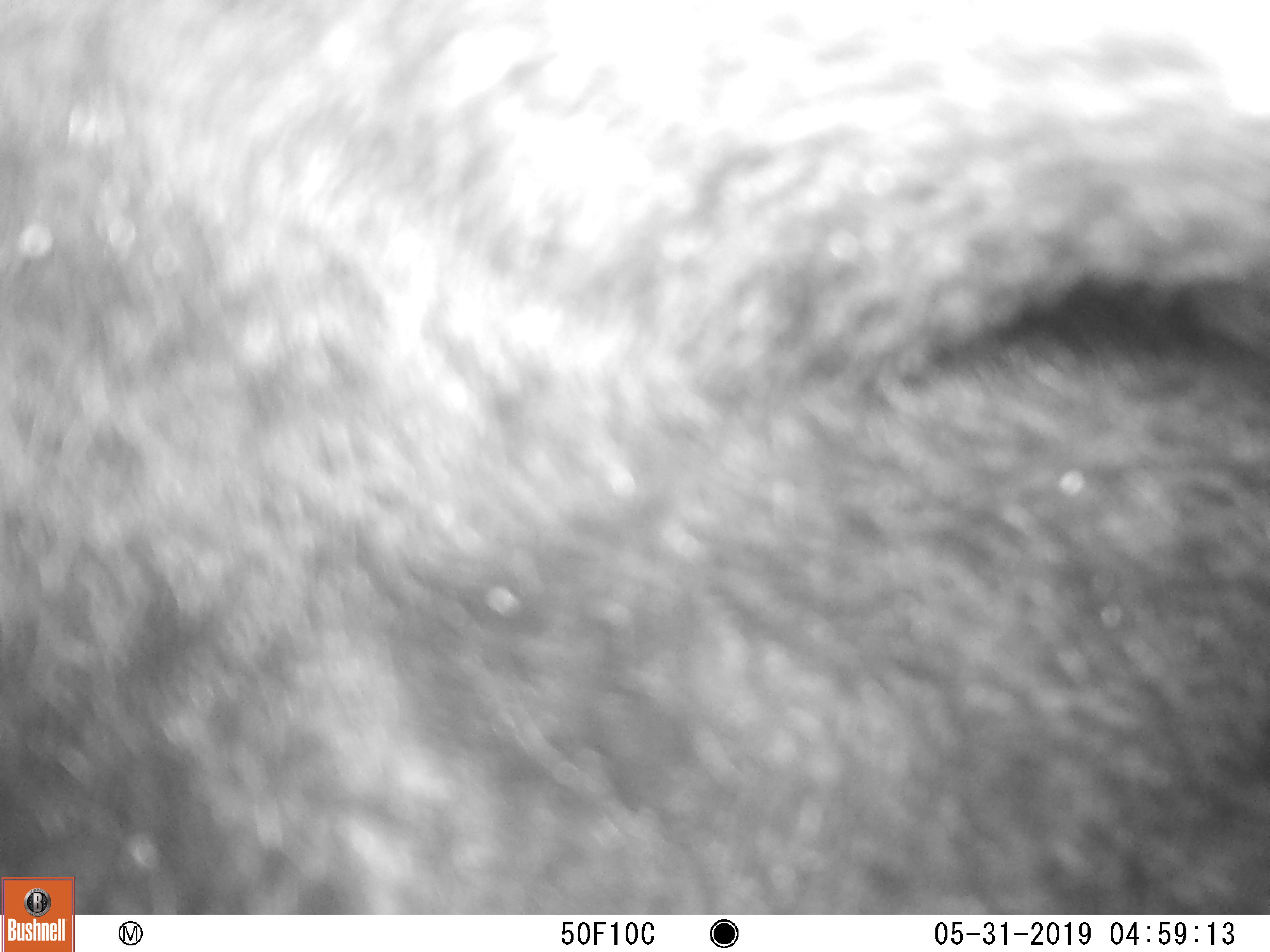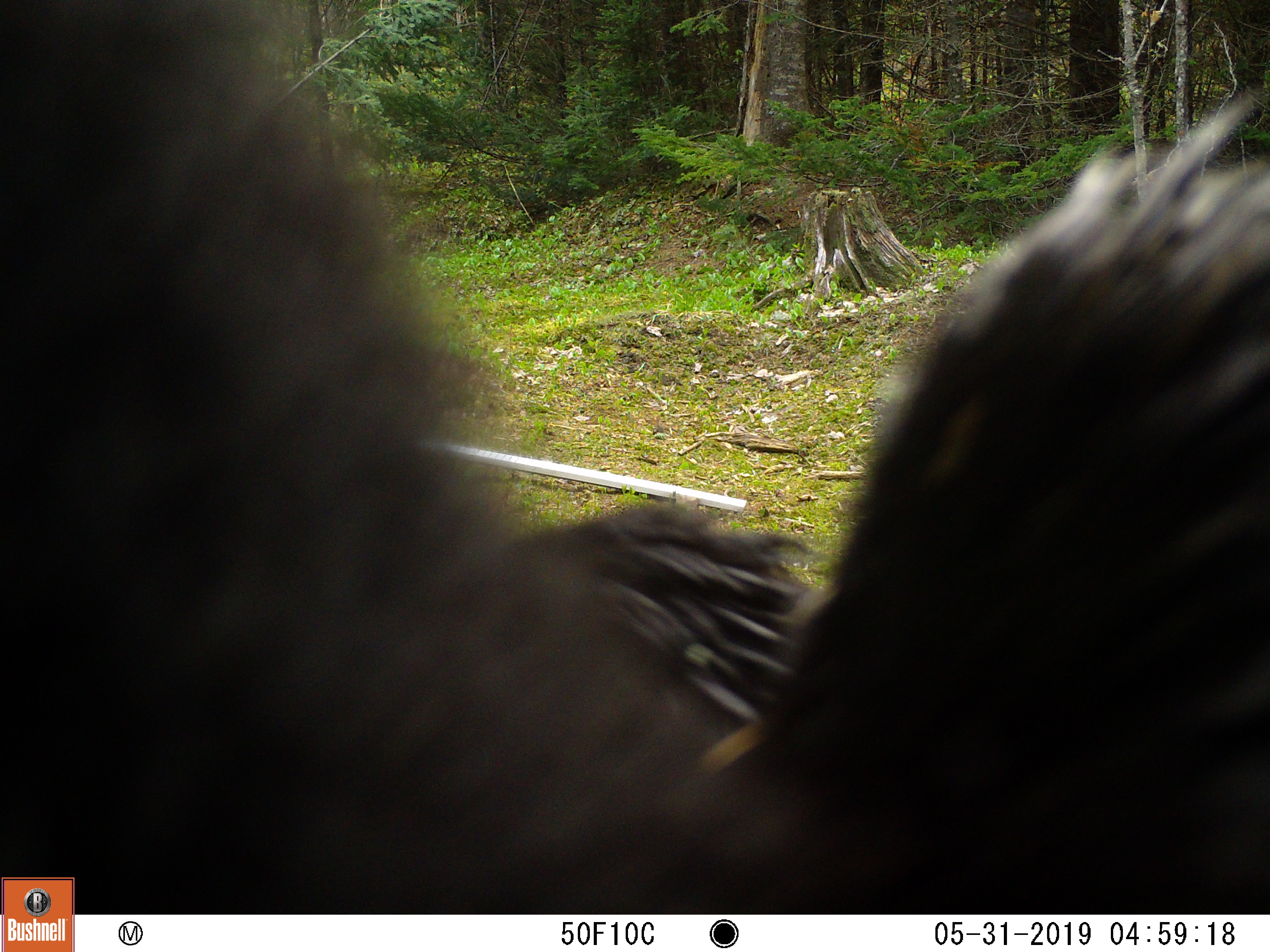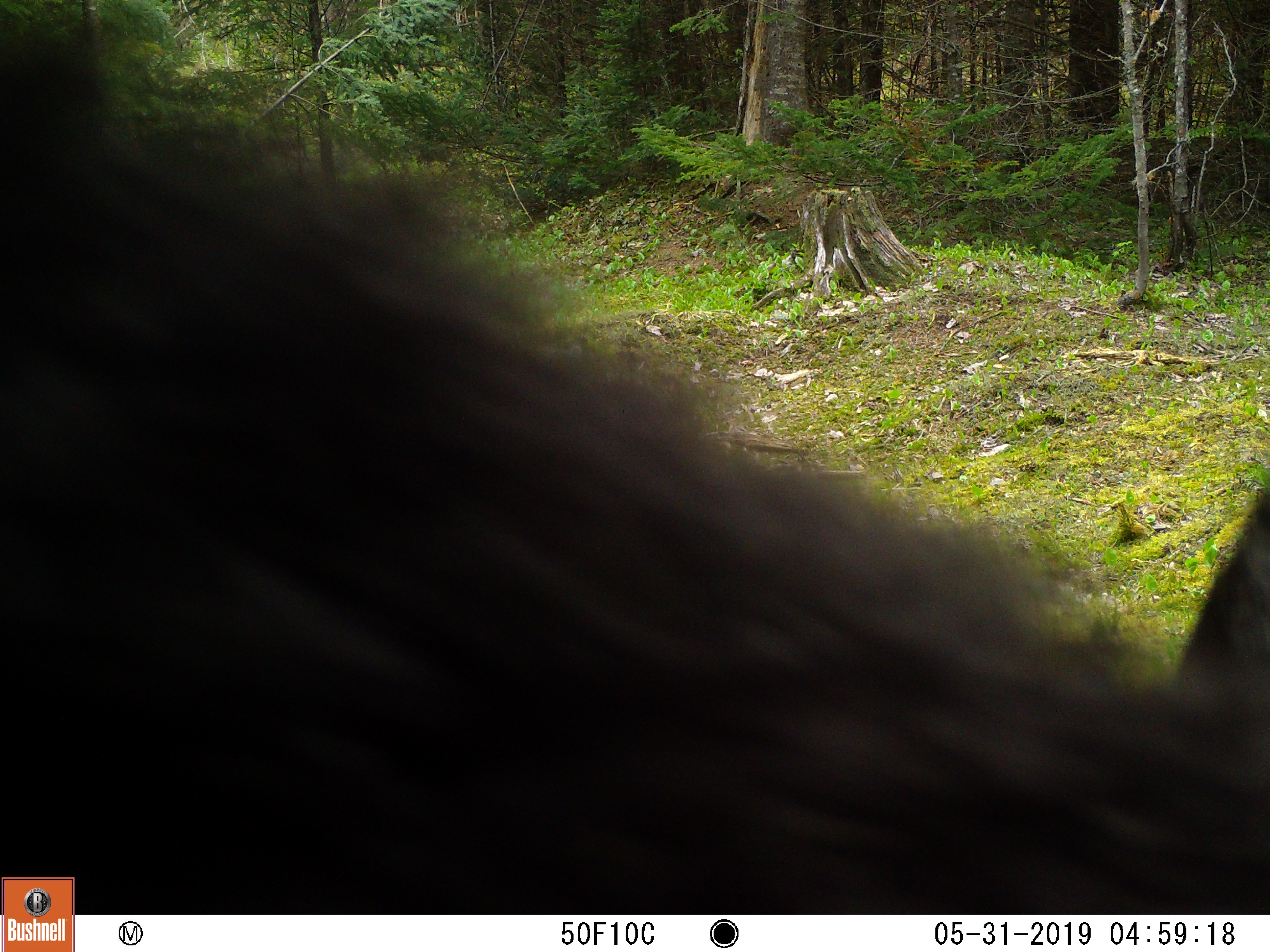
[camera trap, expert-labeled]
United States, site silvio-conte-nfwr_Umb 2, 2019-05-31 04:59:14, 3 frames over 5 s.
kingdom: Animalia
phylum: Chordata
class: Mammalia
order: Carnivora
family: Ursidae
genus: Ursus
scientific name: Ursus americanus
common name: black bear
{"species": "black bear (Ursus americanus)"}